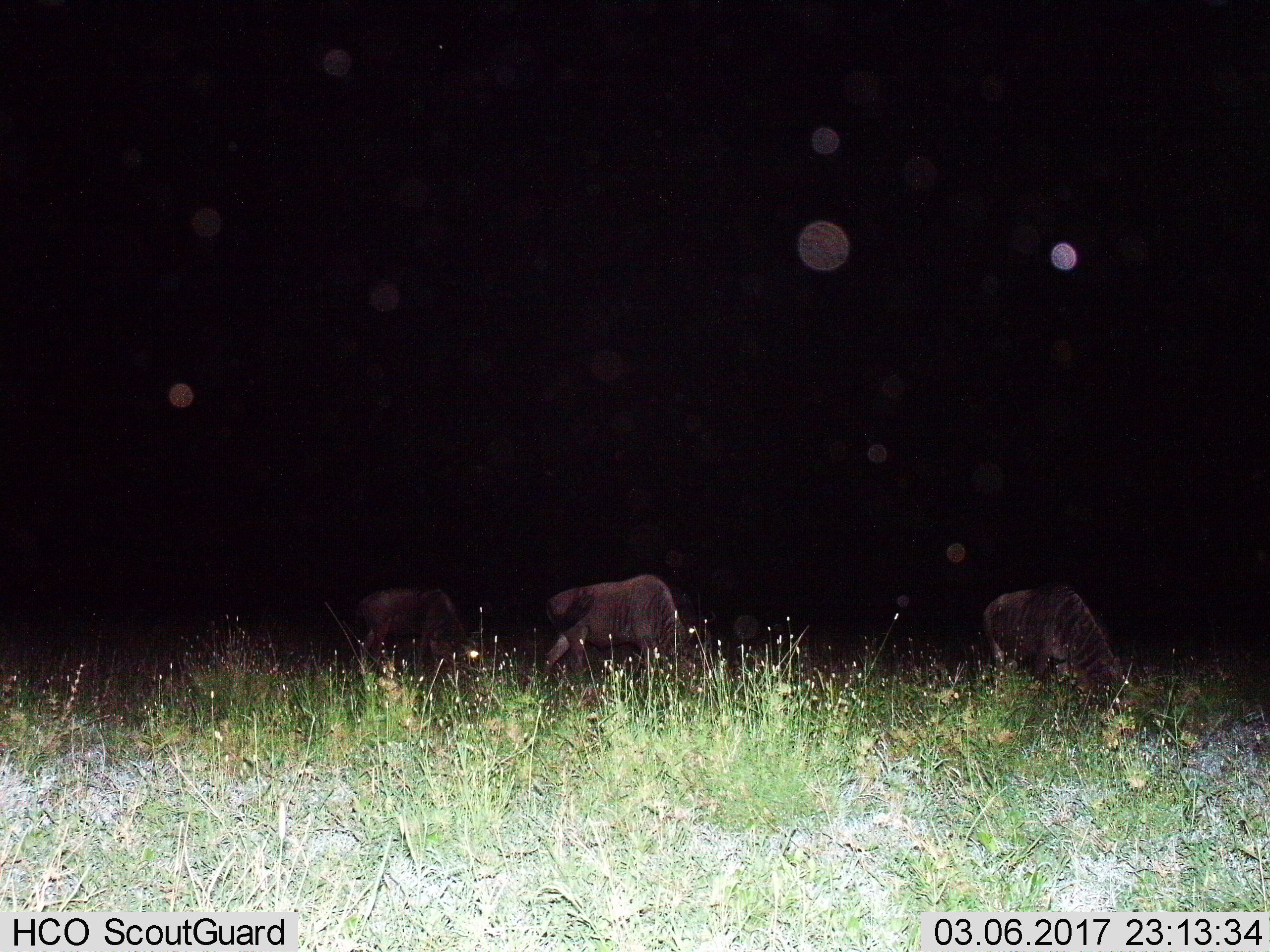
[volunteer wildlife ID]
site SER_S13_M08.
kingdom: Animalia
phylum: Chordata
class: Mammalia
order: Artiodactyla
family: Bovidae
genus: Connochaetes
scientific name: Connochaetes taurinus taurinus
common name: blue wildebeest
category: wildebeestblue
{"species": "wildebeestblue (blue wildebeest) (Connochaetes taurinus taurinus)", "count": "3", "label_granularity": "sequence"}